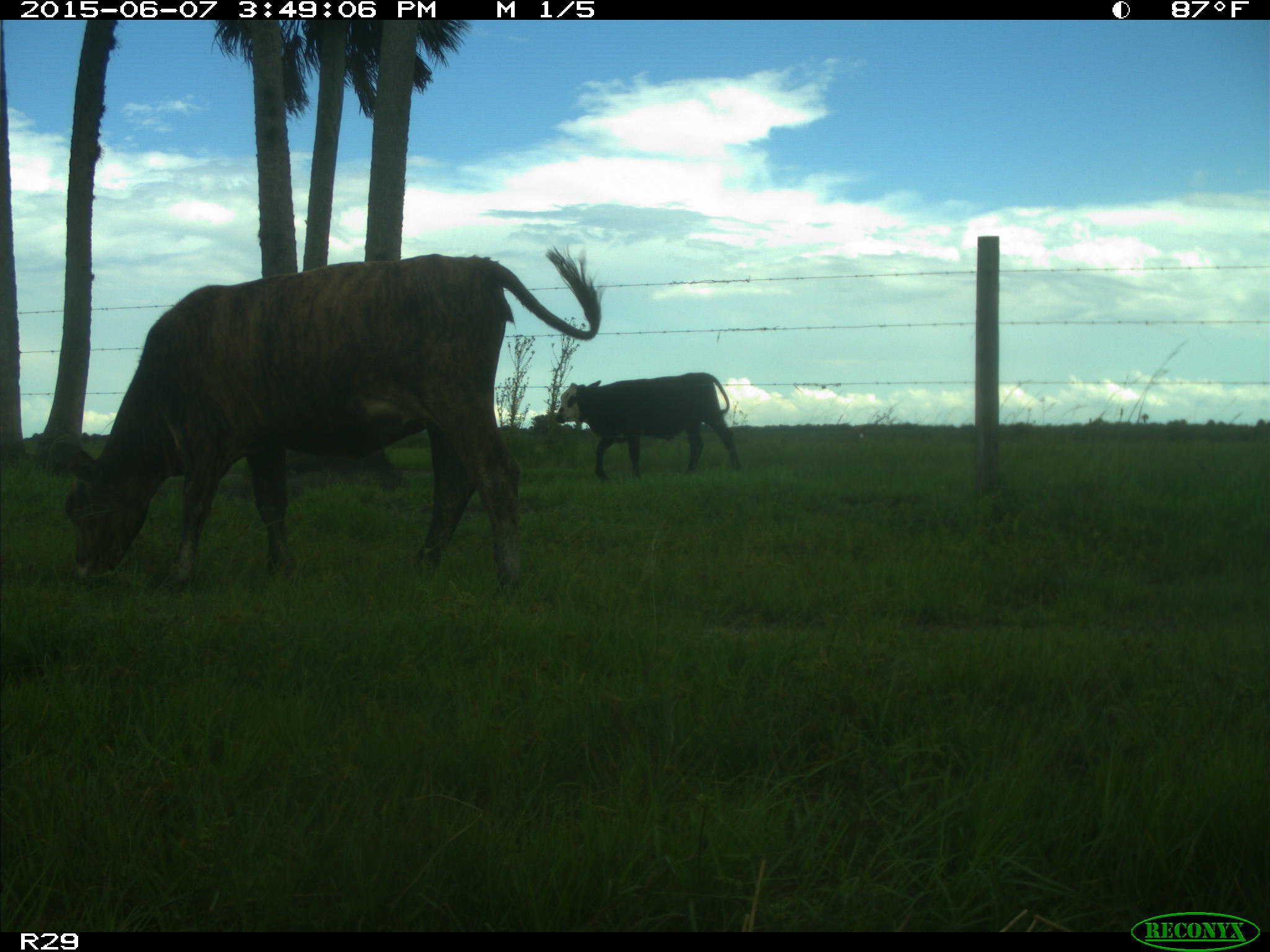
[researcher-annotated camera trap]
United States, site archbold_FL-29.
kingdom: Animalia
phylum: Chordata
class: Mammalia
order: Artiodactyla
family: Bovidae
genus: Bos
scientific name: Bos taurus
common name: domestic cow